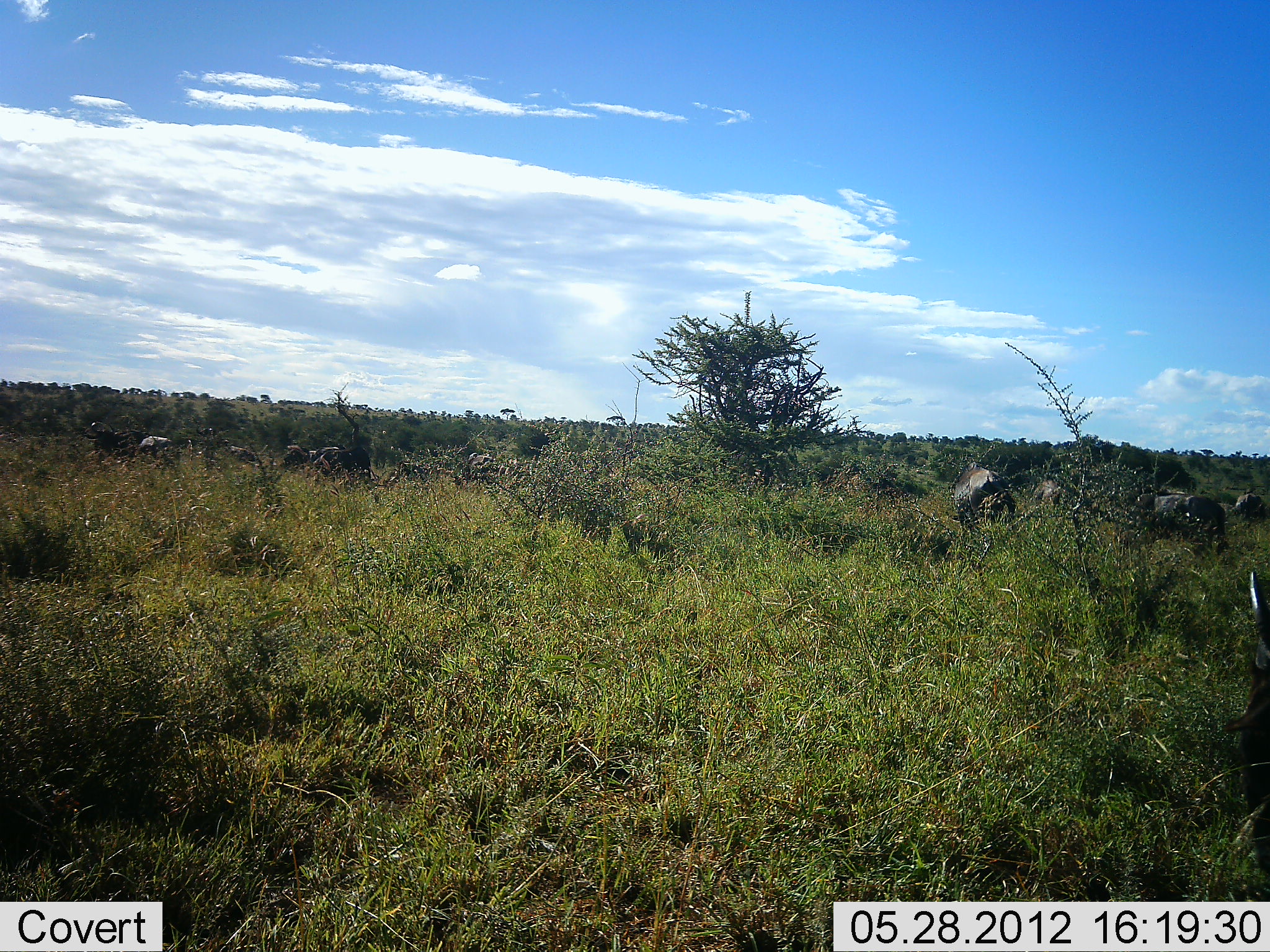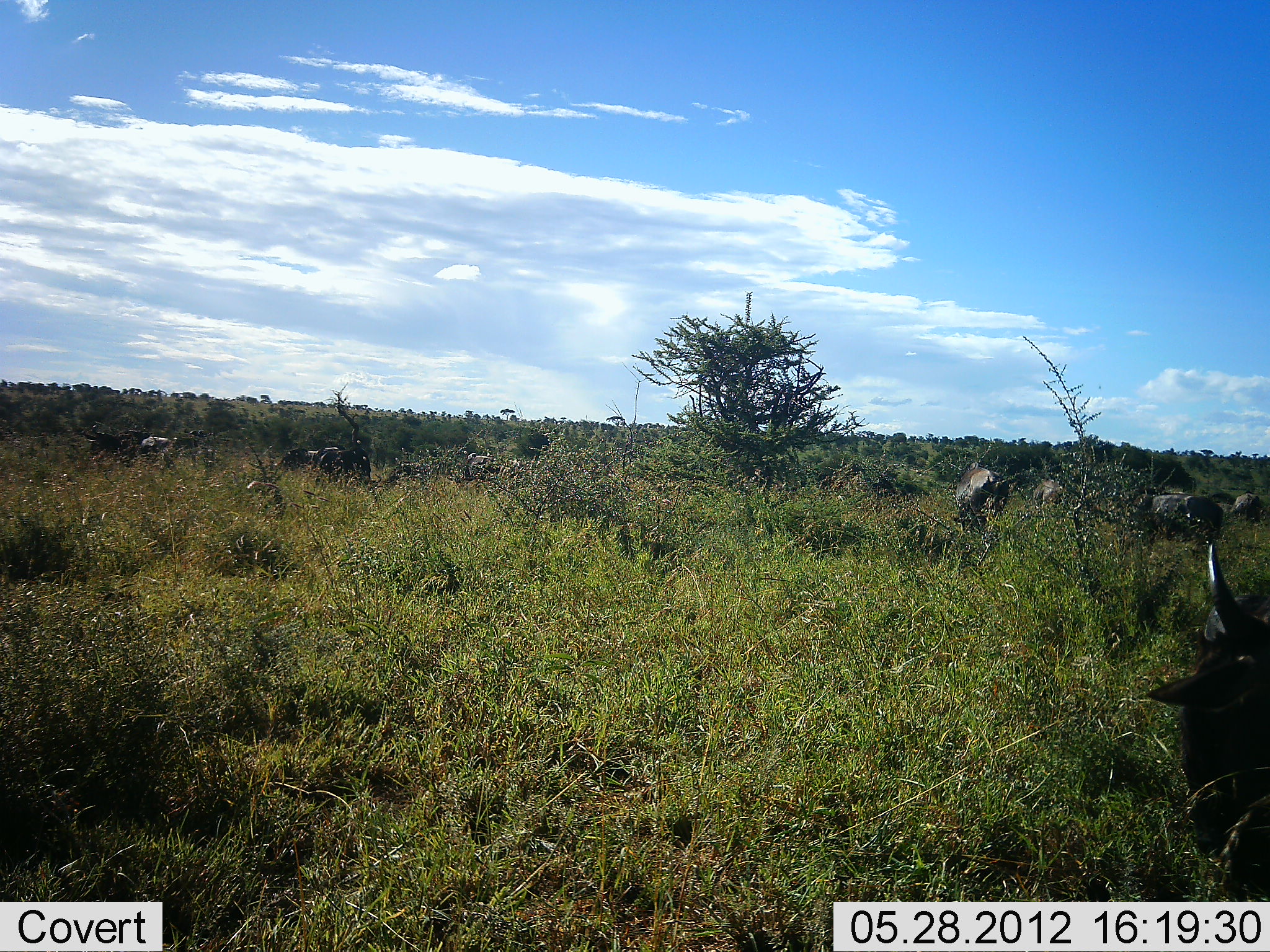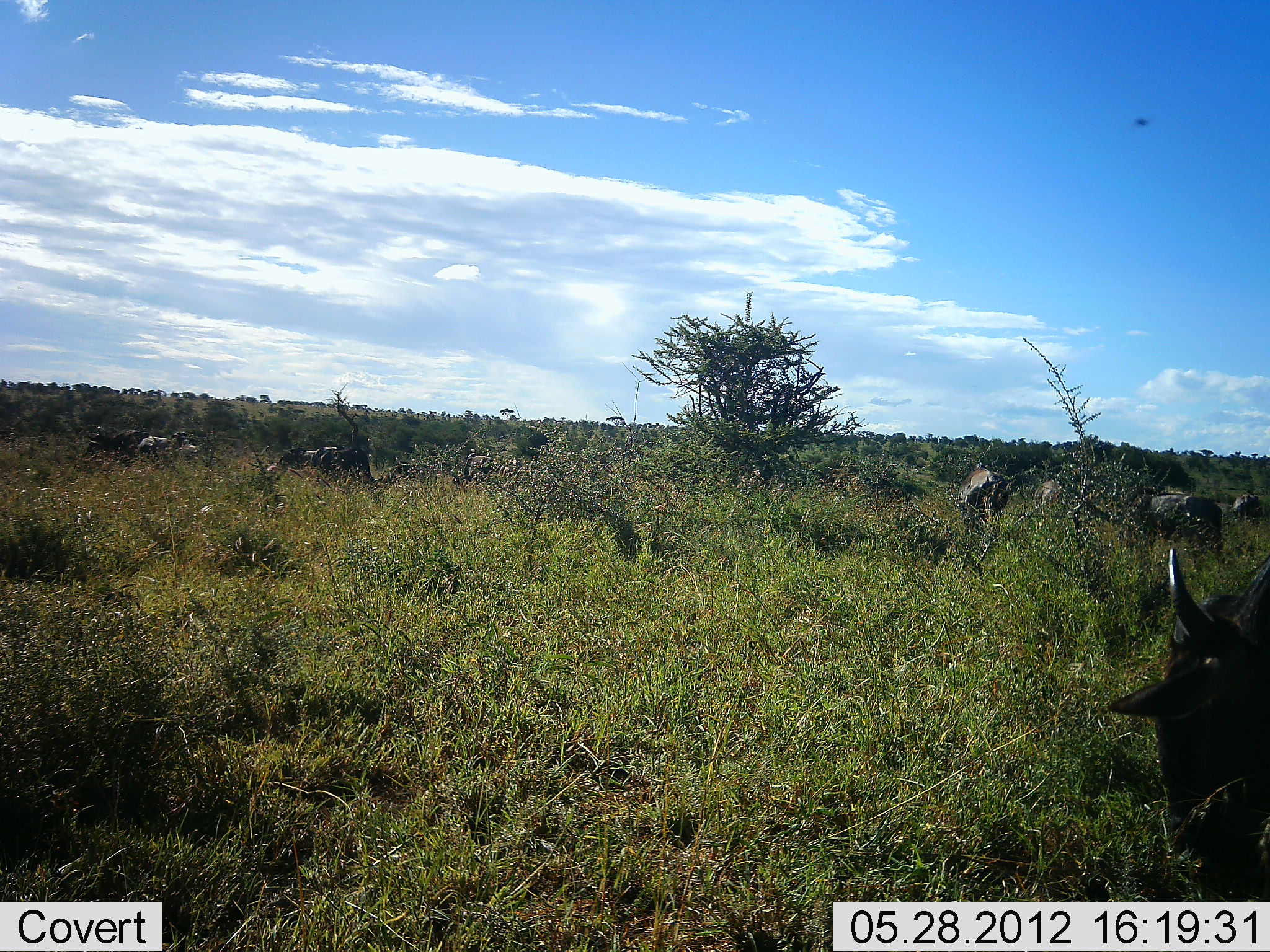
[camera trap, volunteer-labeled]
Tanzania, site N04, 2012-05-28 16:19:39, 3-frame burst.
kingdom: Animalia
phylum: Chordata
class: Mammalia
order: Artiodactyla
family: Bovidae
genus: Connochaetes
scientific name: Connochaetes taurinus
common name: blue wildebeest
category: wildebeest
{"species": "wildebeest (blue wildebeest) (Connochaetes taurinus)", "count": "8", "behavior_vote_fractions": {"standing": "30%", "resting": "0%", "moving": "50%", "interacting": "0%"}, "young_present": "0%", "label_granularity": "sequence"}